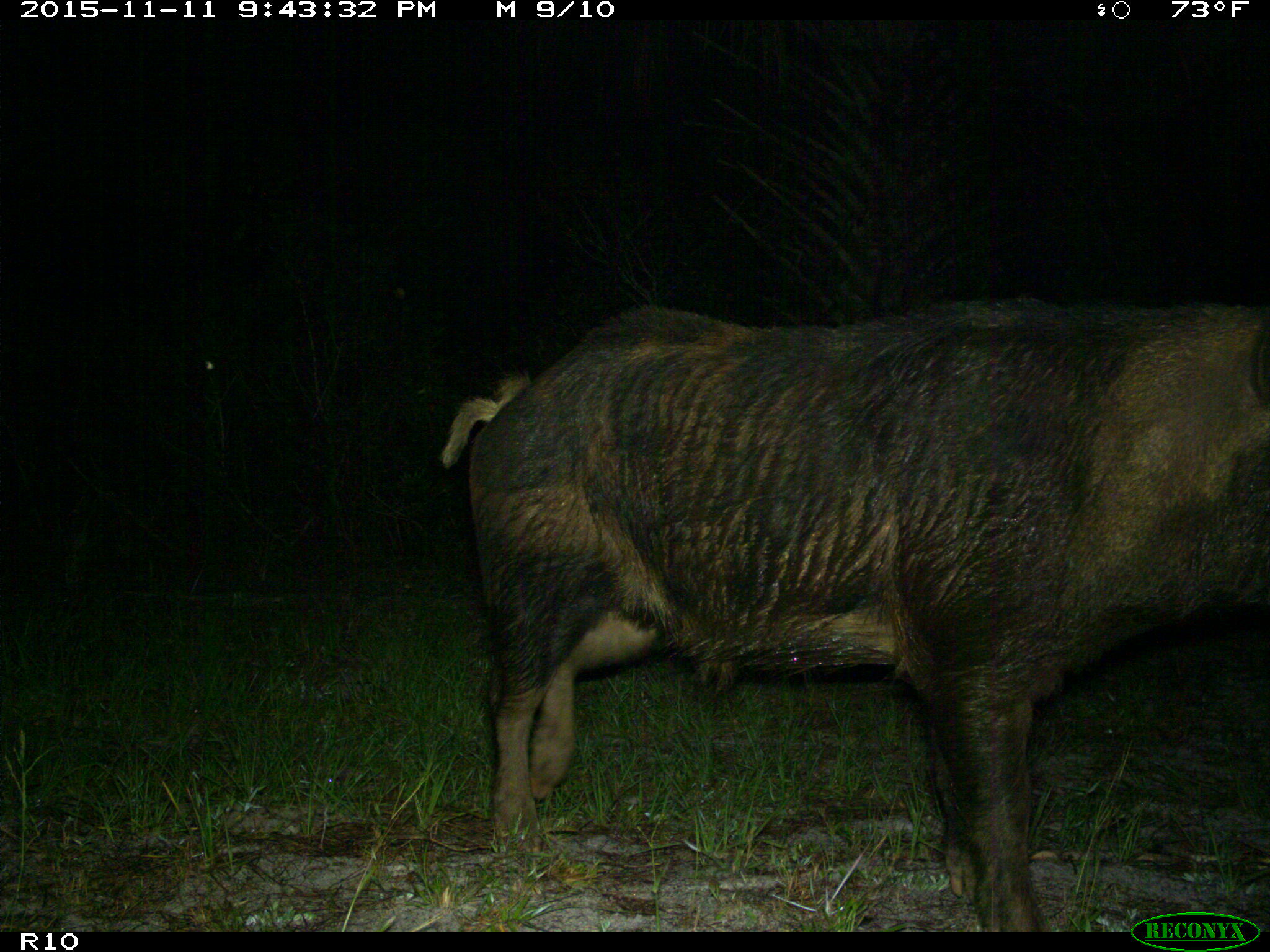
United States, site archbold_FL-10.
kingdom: Animalia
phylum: Chordata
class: Mammalia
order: Artiodactyla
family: Suidae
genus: Sus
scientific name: Sus scrofa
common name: wild boar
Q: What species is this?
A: Sus scrofa (wild boar).